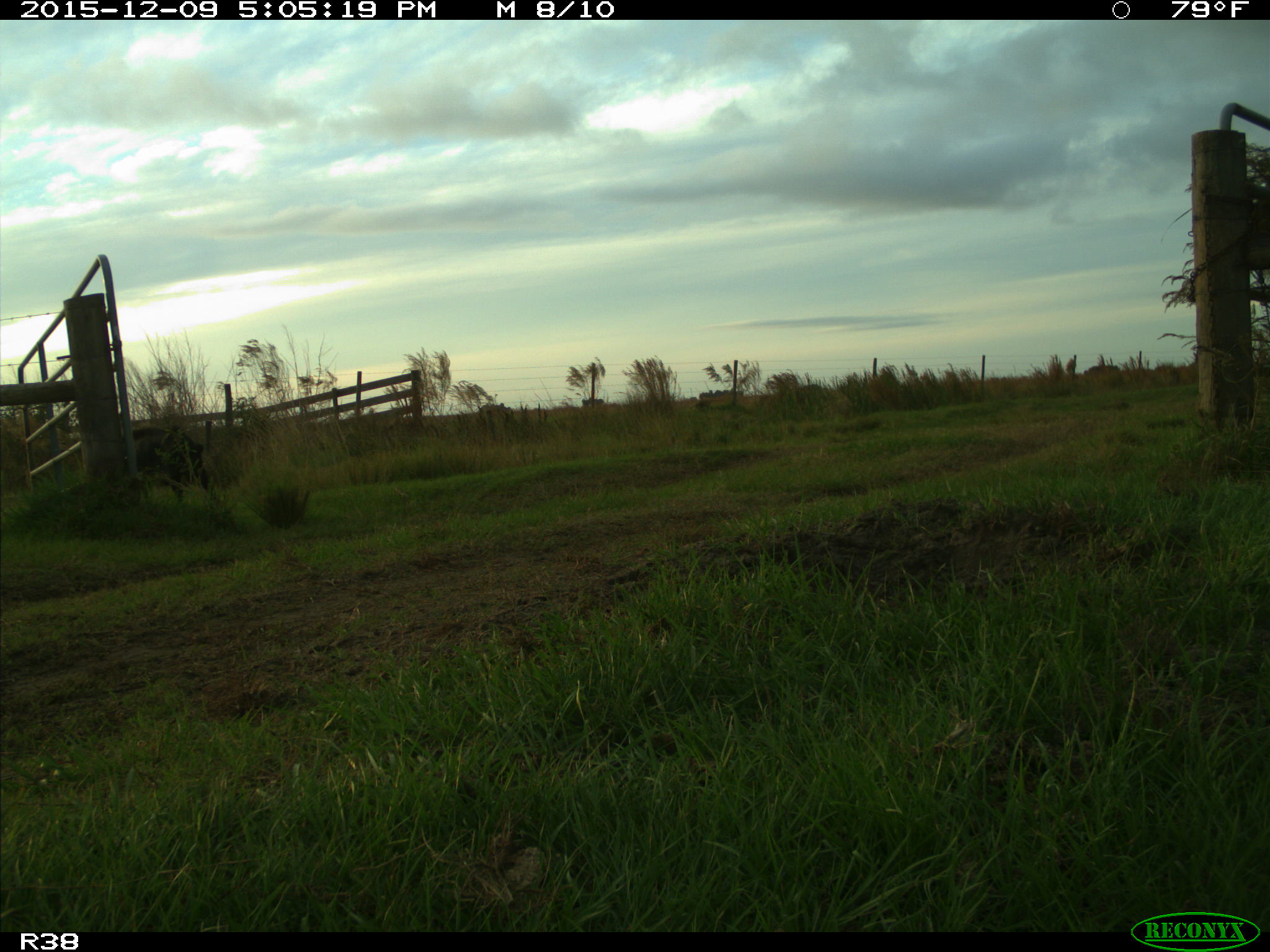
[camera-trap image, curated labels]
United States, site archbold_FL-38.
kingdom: Animalia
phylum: Chordata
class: Mammalia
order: Artiodactyla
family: Suidae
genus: Sus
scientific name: Sus scrofa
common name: wild boar